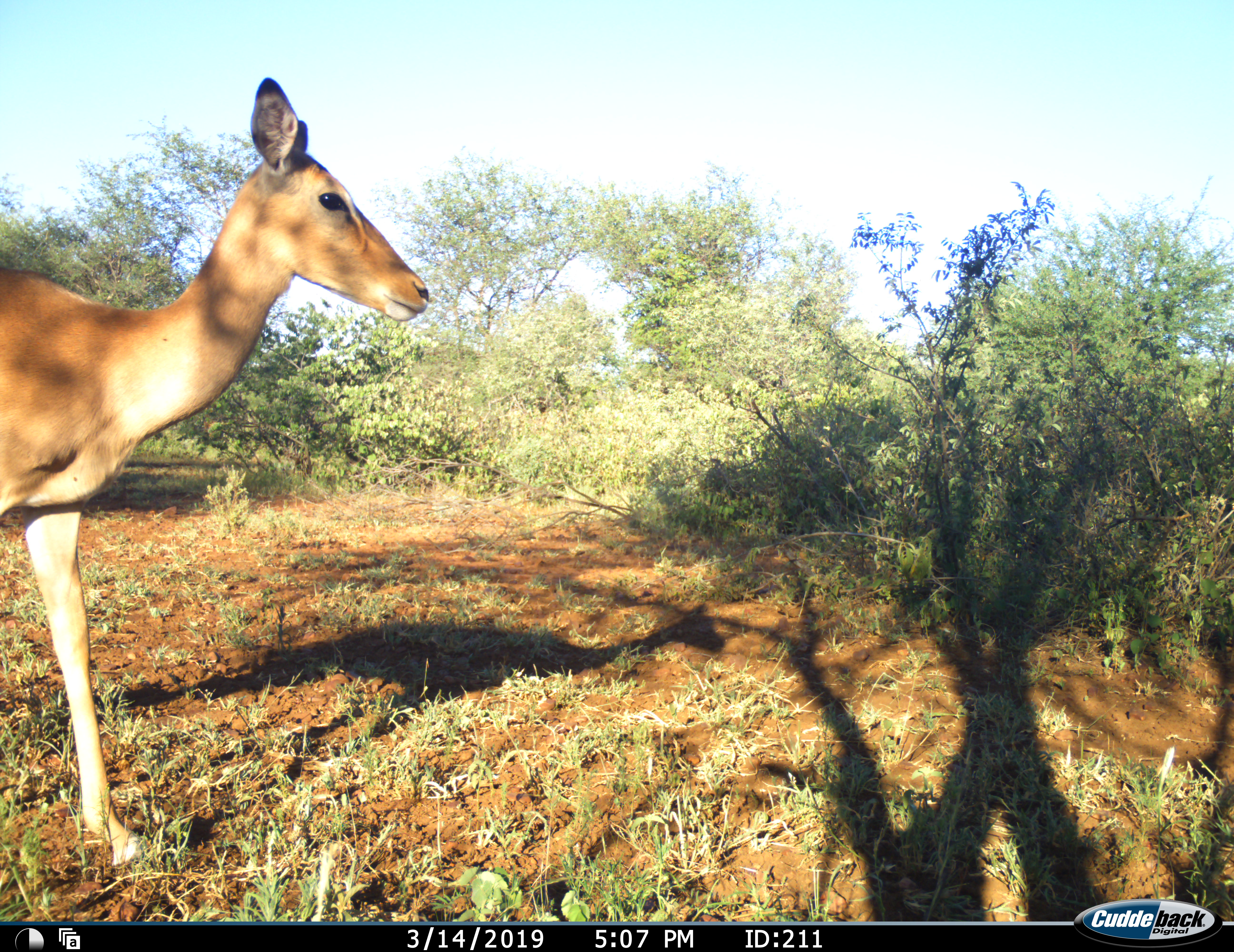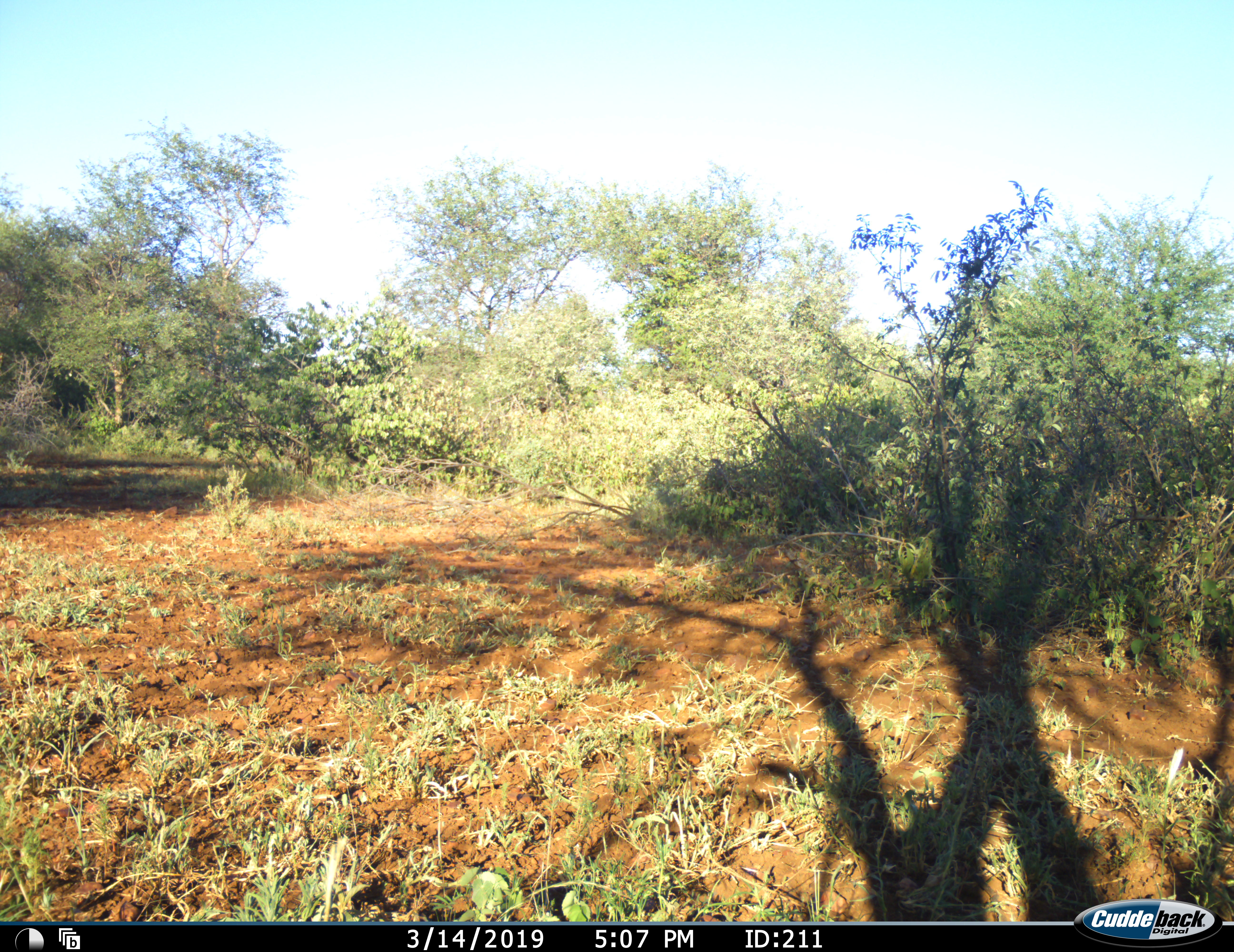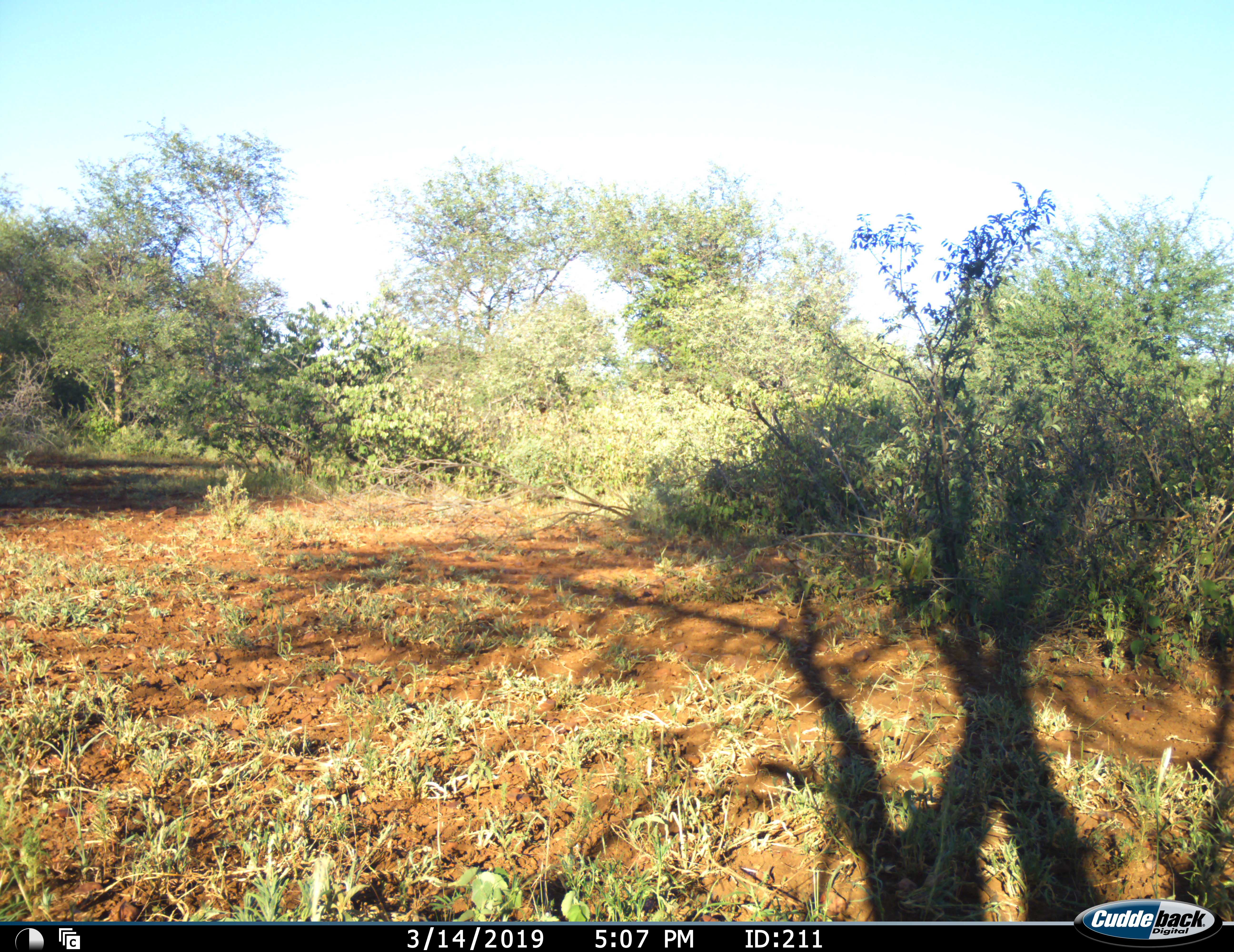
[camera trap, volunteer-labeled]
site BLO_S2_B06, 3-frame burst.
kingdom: Animalia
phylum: Chordata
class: Mammalia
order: Artiodactyla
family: Bovidae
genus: Aepyceros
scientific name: Aepyceros melampus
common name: impala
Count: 1.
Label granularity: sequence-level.